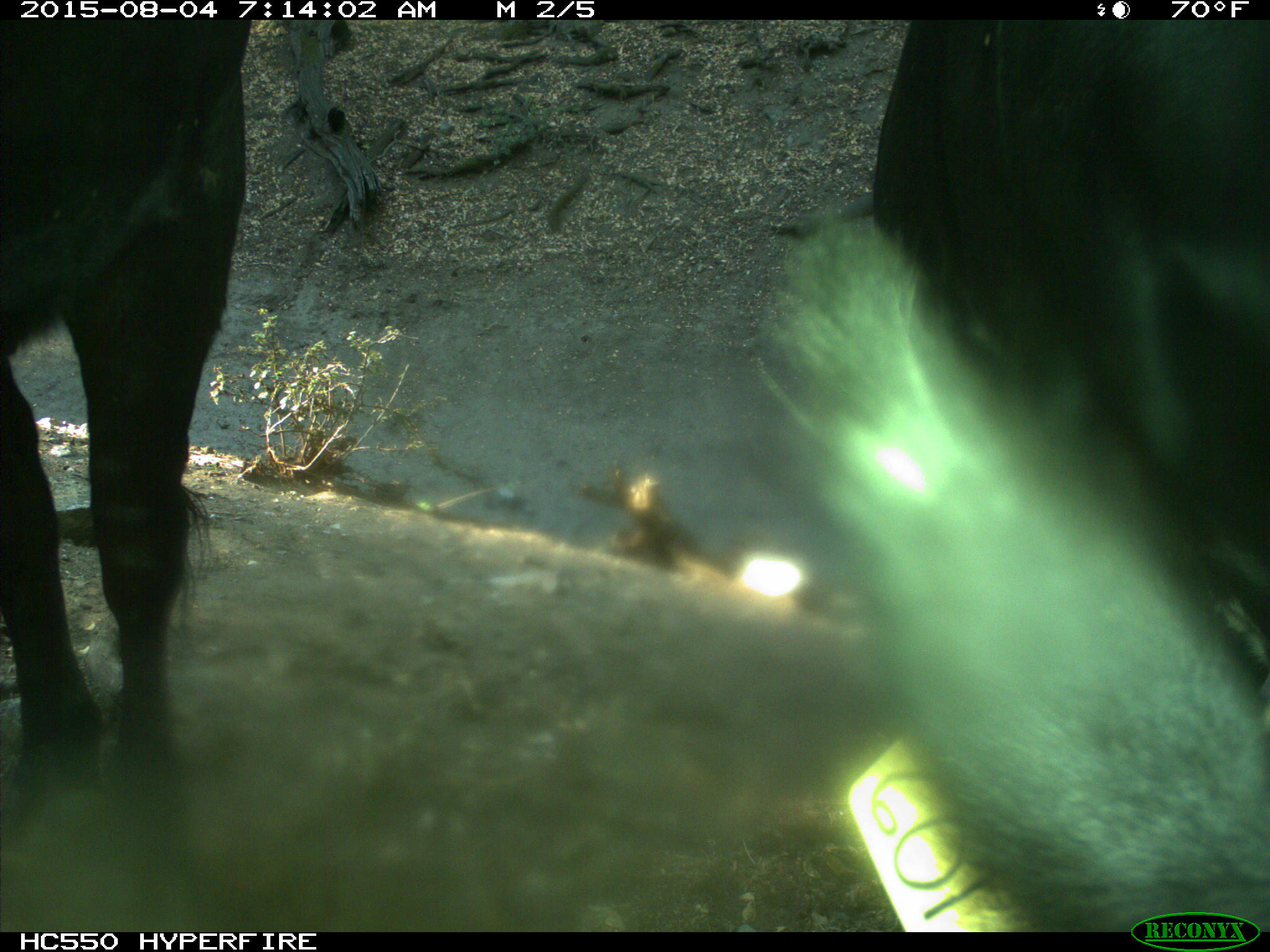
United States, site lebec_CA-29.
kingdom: Animalia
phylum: Chordata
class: Mammalia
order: Artiodactyla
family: Bovidae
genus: Bos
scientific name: Bos taurus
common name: domestic cow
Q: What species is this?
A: Bos taurus (domestic cow).